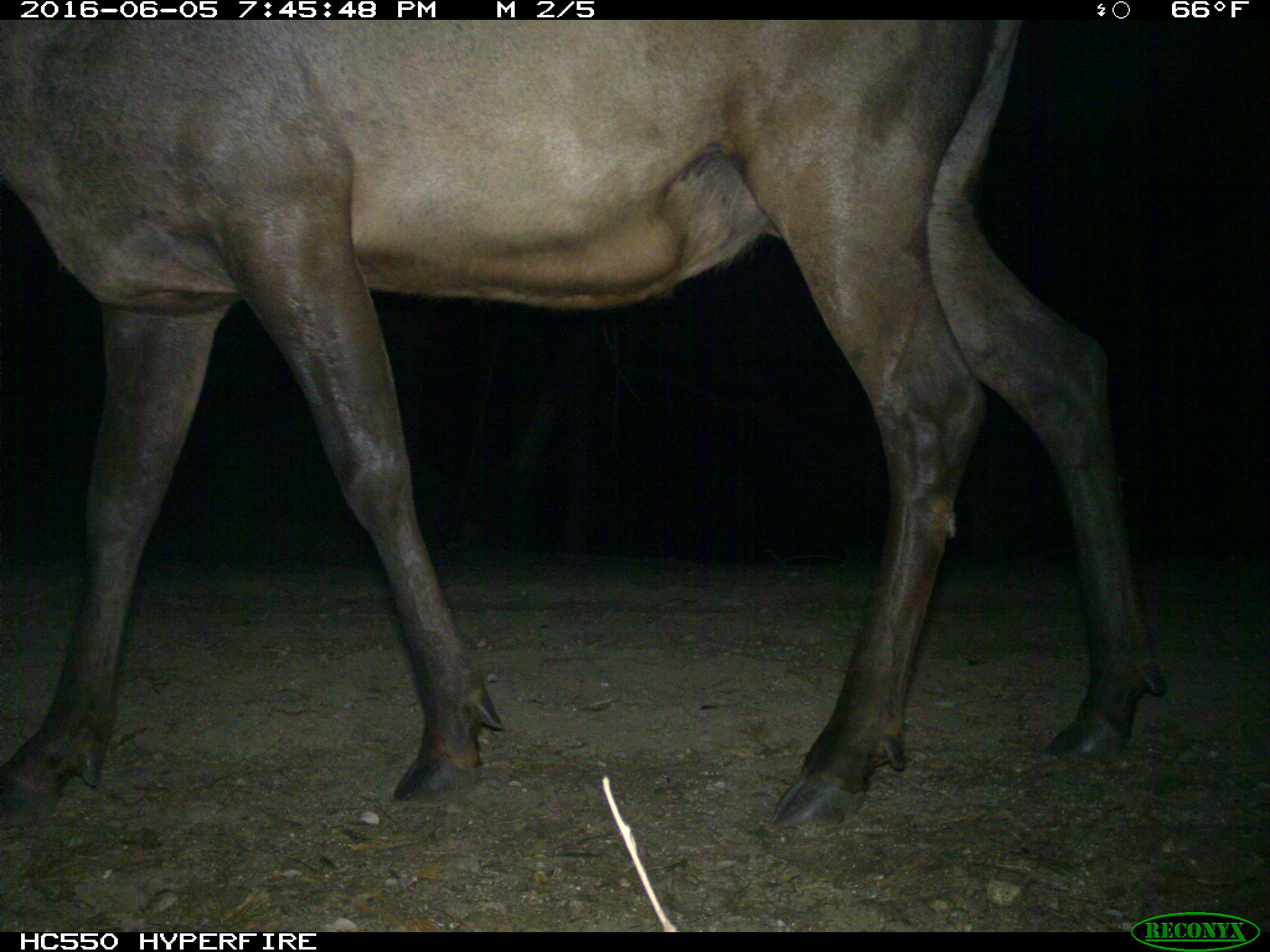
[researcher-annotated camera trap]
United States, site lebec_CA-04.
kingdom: Animalia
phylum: Chordata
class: Mammalia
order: Artiodactyla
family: Cervidae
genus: Cervus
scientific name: Cervus canadensis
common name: elk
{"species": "Cervus canadensis (elk)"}